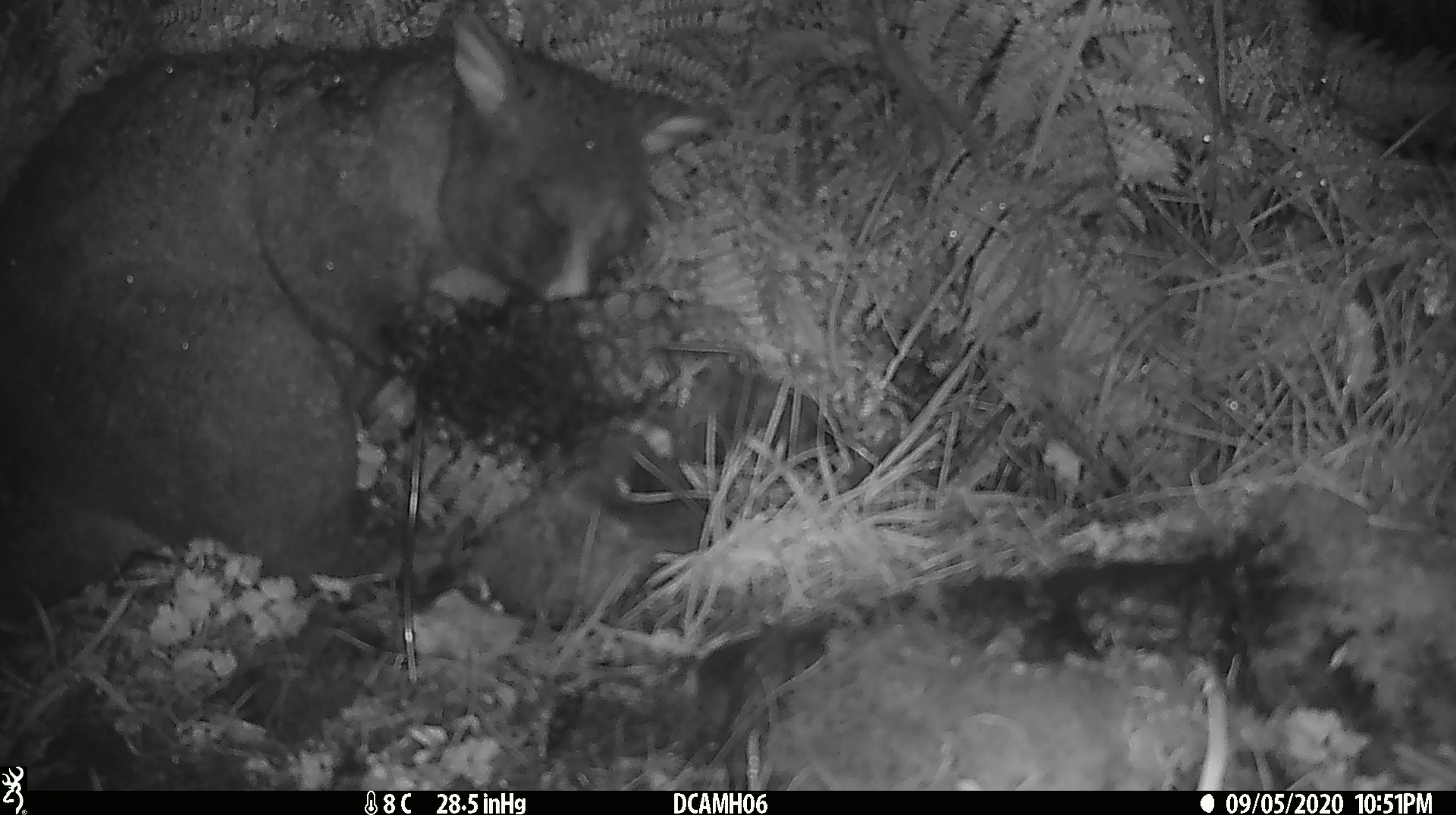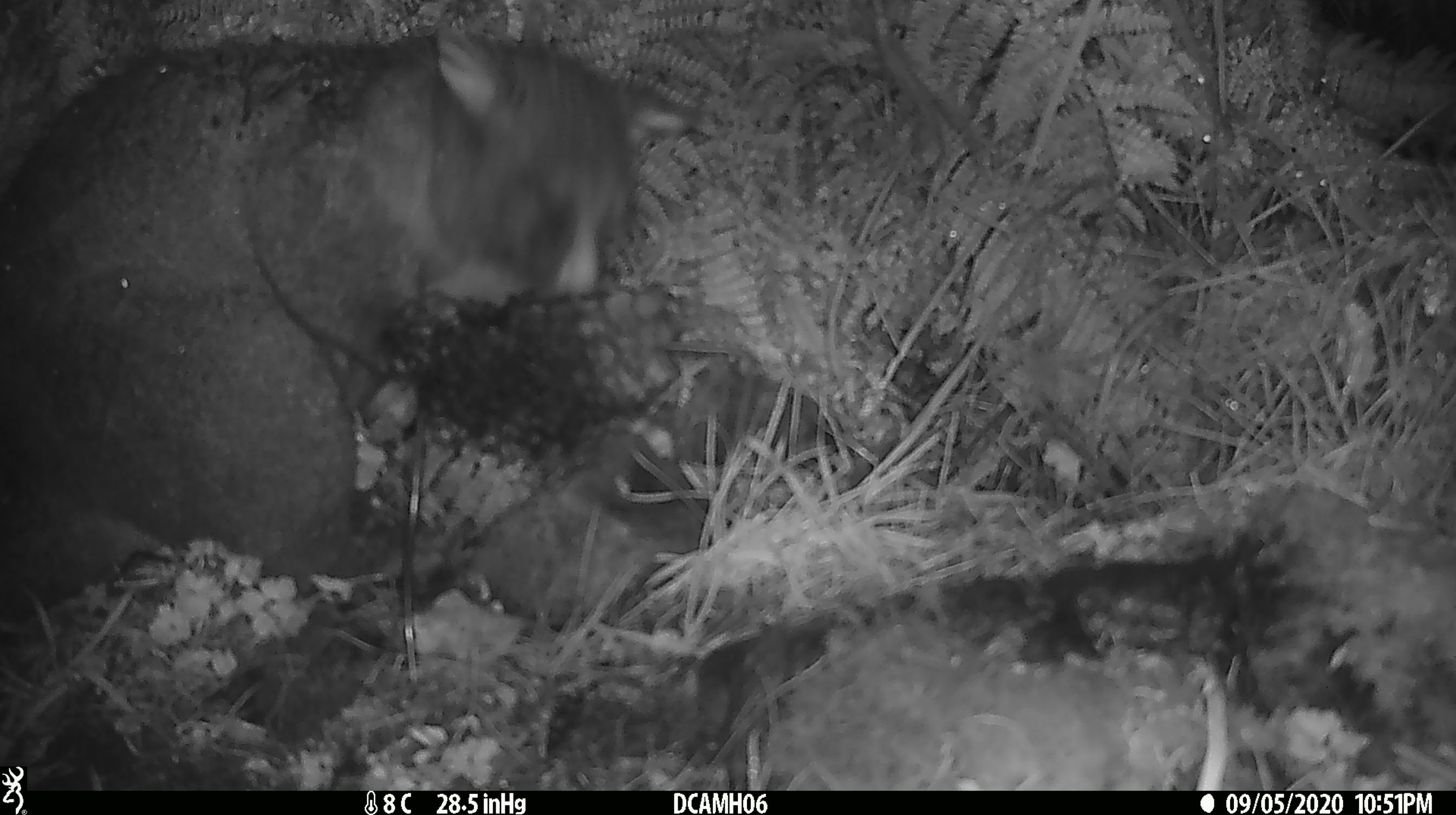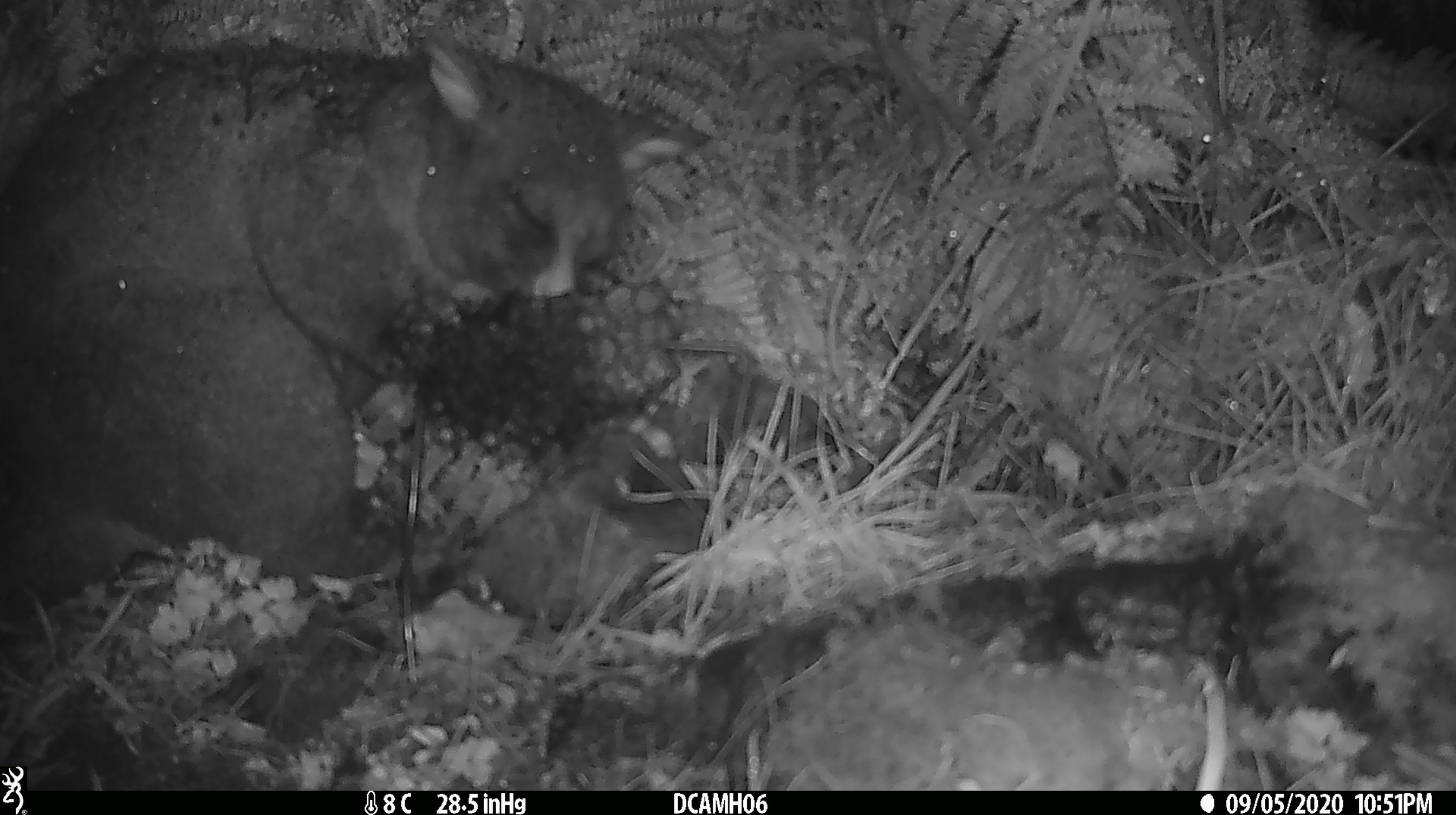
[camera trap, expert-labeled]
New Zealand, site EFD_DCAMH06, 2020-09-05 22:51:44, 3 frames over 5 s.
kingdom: Animalia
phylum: Chordata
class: Mammalia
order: Diprotodontia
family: Phalangeridae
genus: Trichosurus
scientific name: Trichosurus vulpecula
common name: common brushtail possum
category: possum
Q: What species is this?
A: Possum (common brushtail possum) (Trichosurus vulpecula).